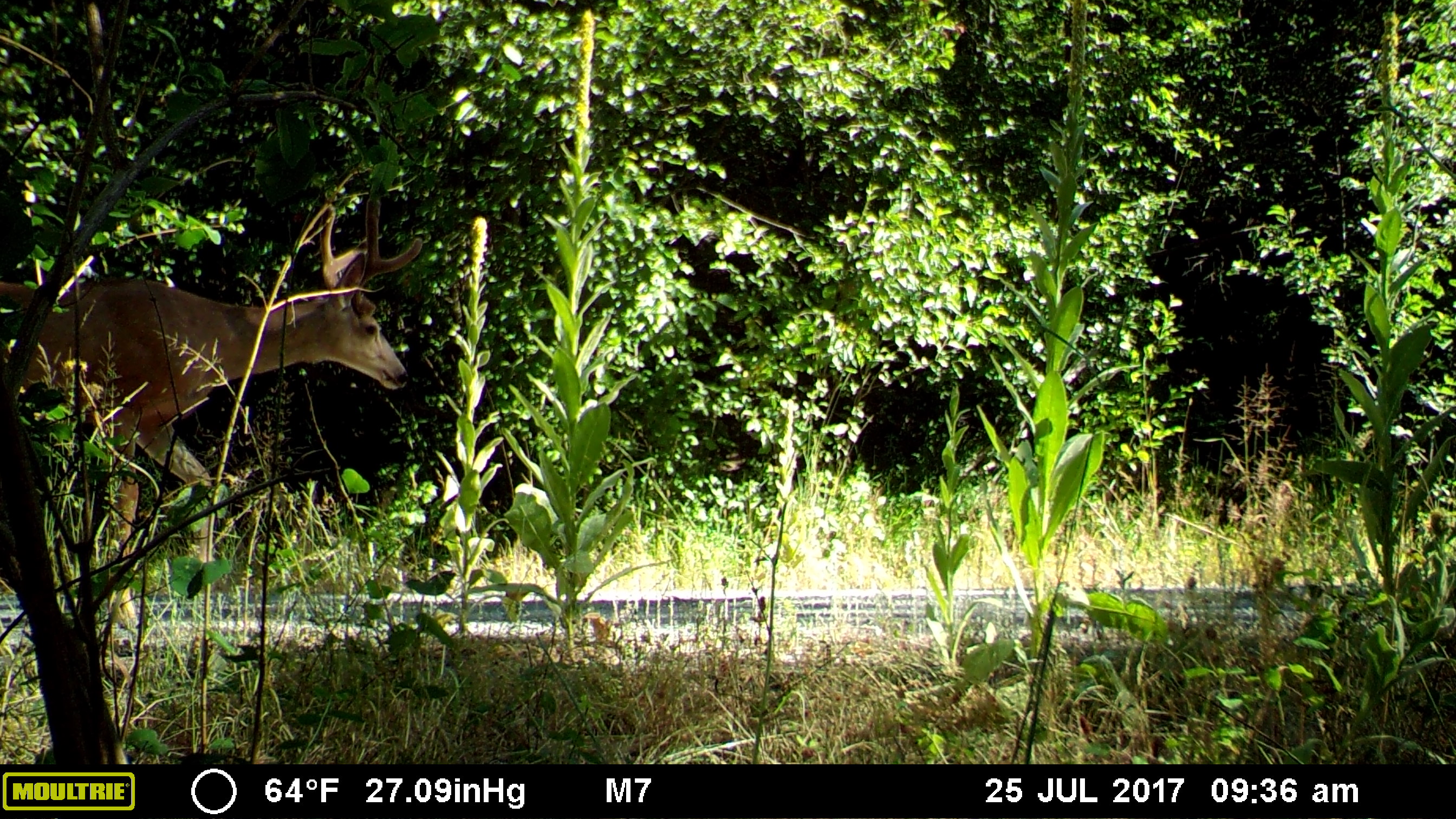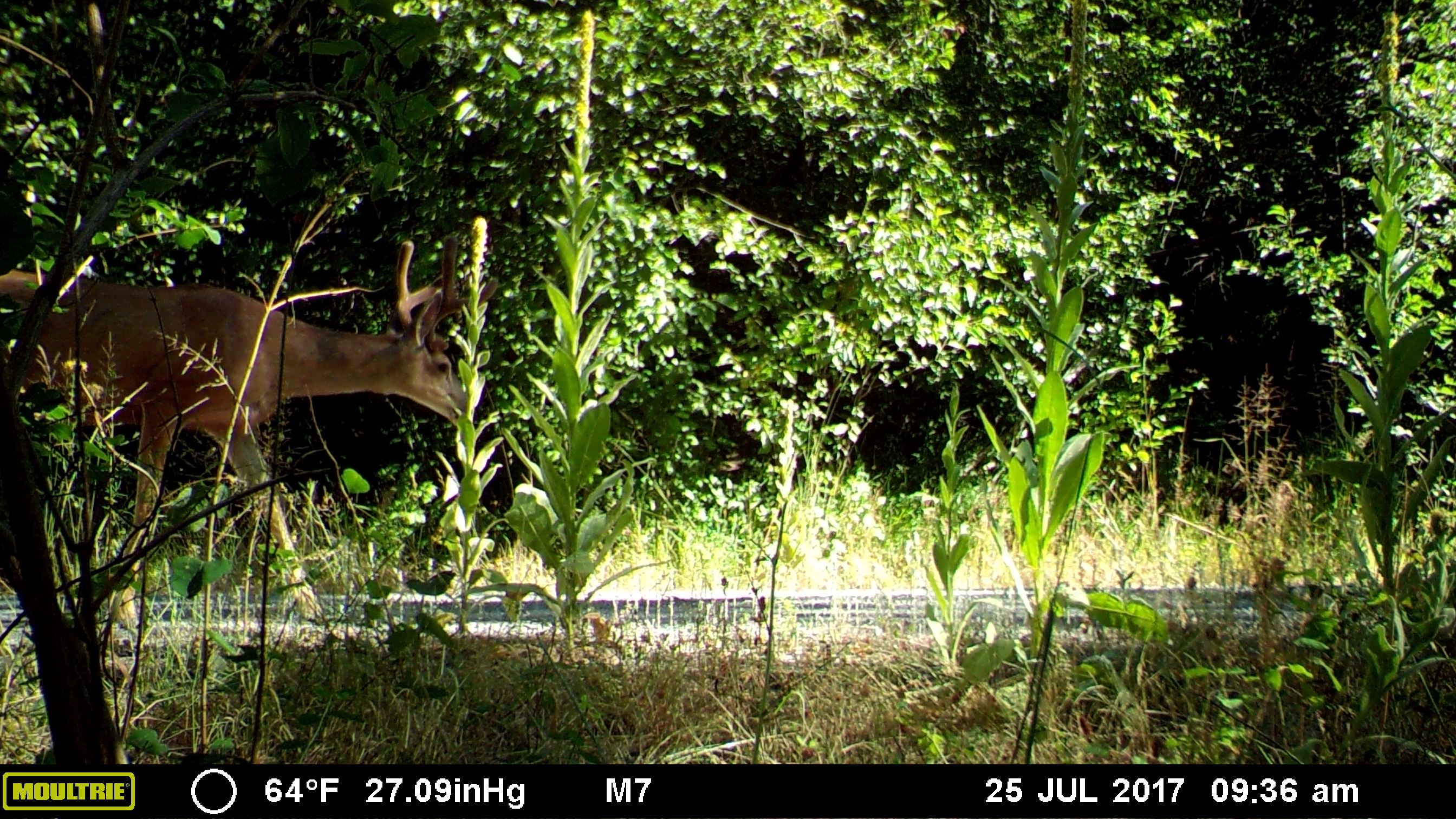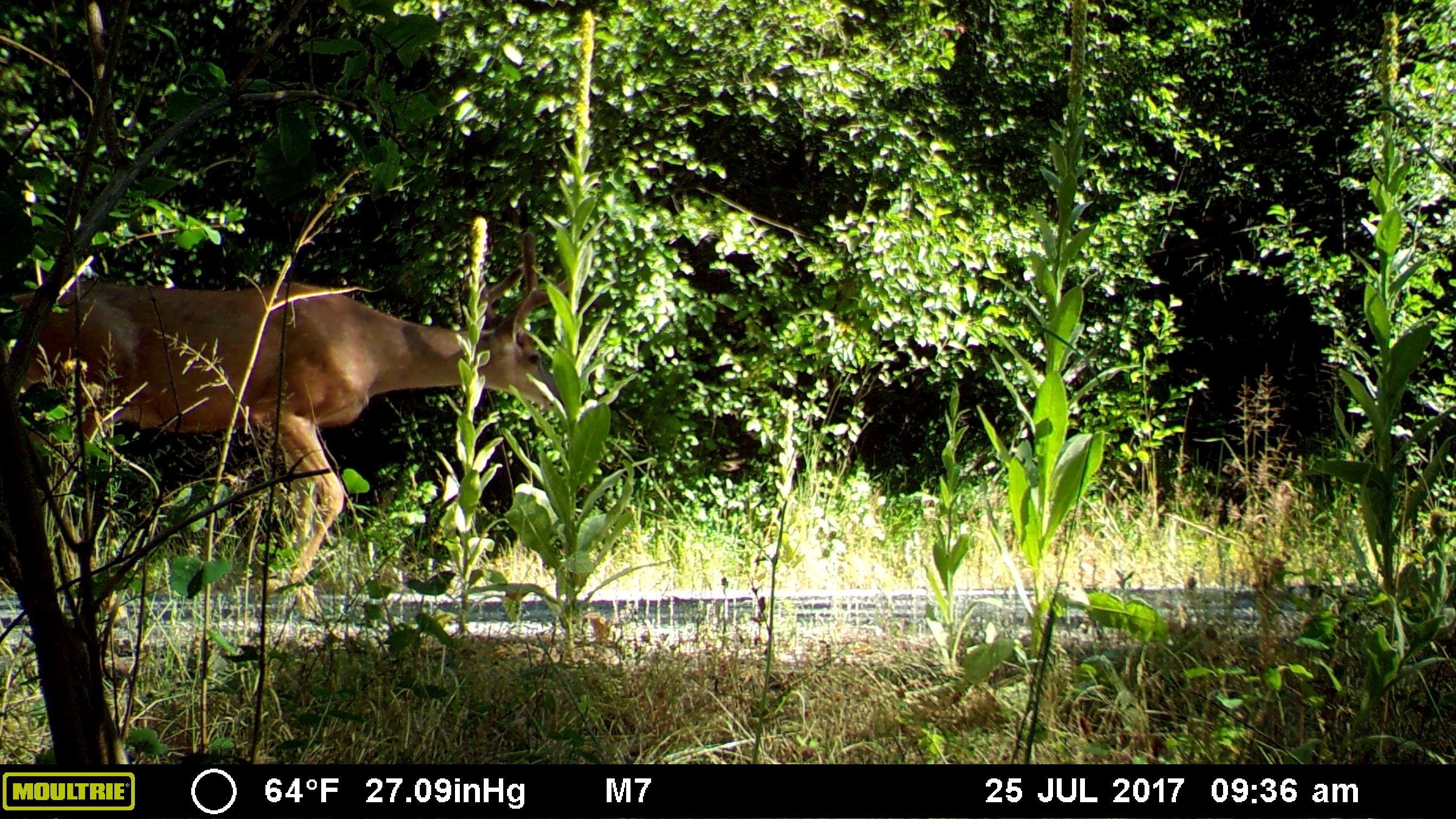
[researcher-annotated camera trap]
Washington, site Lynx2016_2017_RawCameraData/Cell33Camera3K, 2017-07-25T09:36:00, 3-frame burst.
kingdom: Animalia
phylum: Chordata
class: Mammalia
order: Artiodactyla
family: Cervidae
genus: Odocoileus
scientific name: Odocoileus hemionus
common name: mule deer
Odocoileus hemionus (mule deer). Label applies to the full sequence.